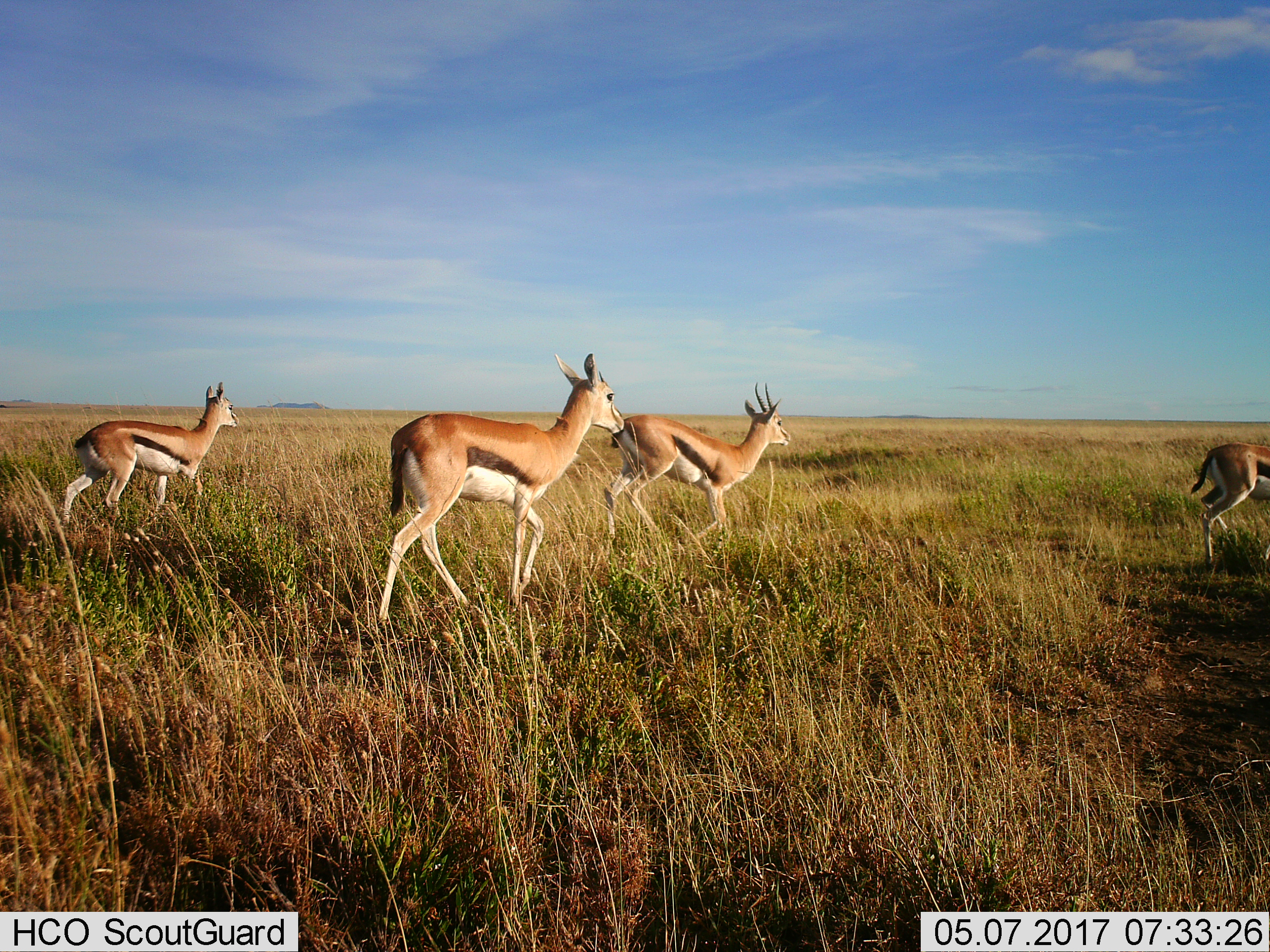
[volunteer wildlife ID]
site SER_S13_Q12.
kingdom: Animalia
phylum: Chordata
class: Mammalia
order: Artiodactyla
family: Bovidae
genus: Eudorcas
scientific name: Eudorcas thomsonii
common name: thomson's gazelle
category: gazellethomsons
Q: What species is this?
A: Gazellethomsons (thomson's gazelle) (Eudorcas thomsonii).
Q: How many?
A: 4.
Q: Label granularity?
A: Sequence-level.